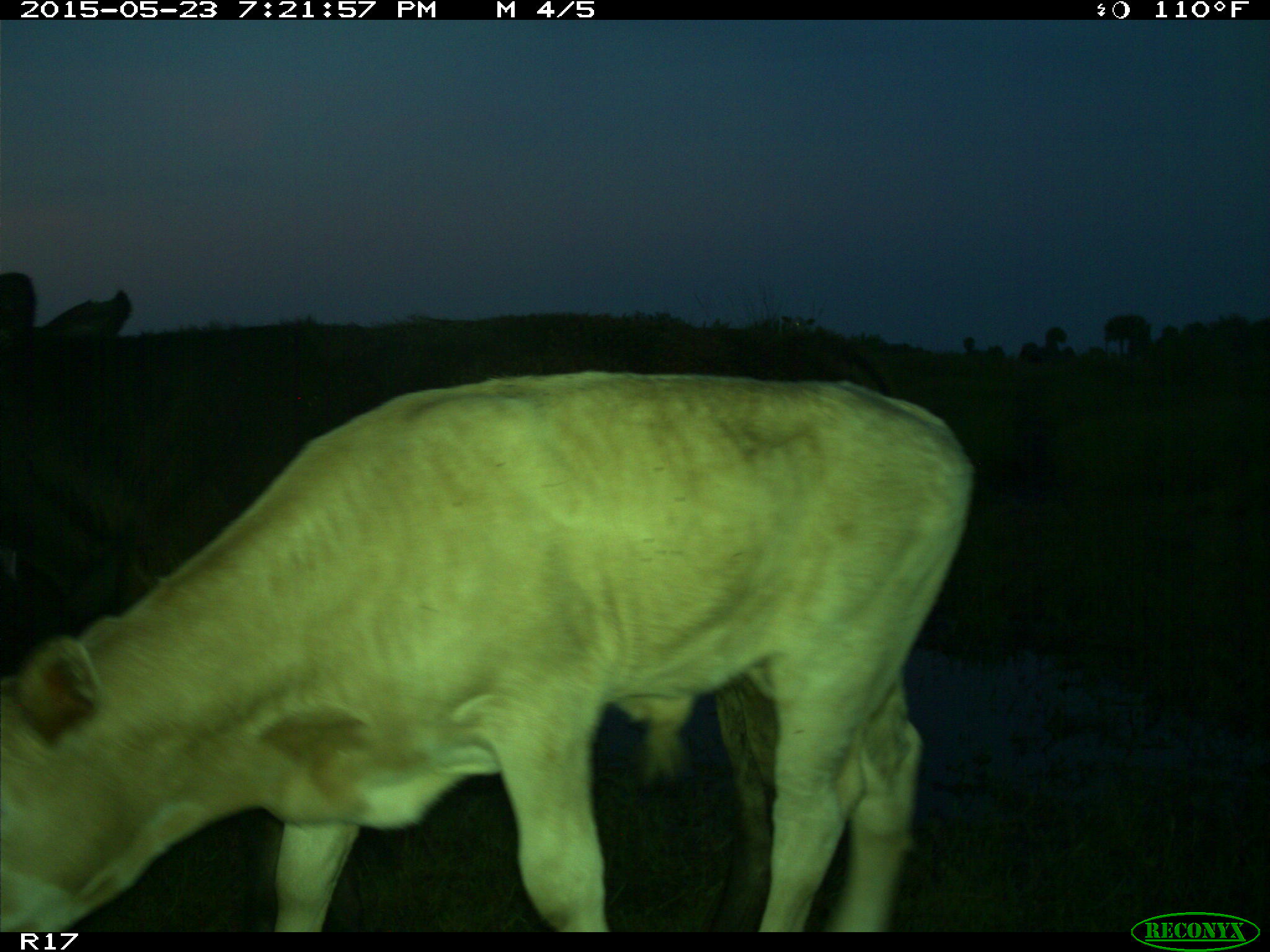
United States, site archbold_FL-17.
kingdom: Animalia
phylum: Chordata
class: Mammalia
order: Artiodactyla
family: Bovidae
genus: Bos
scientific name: Bos taurus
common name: domestic cow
Bos taurus (domestic cow).